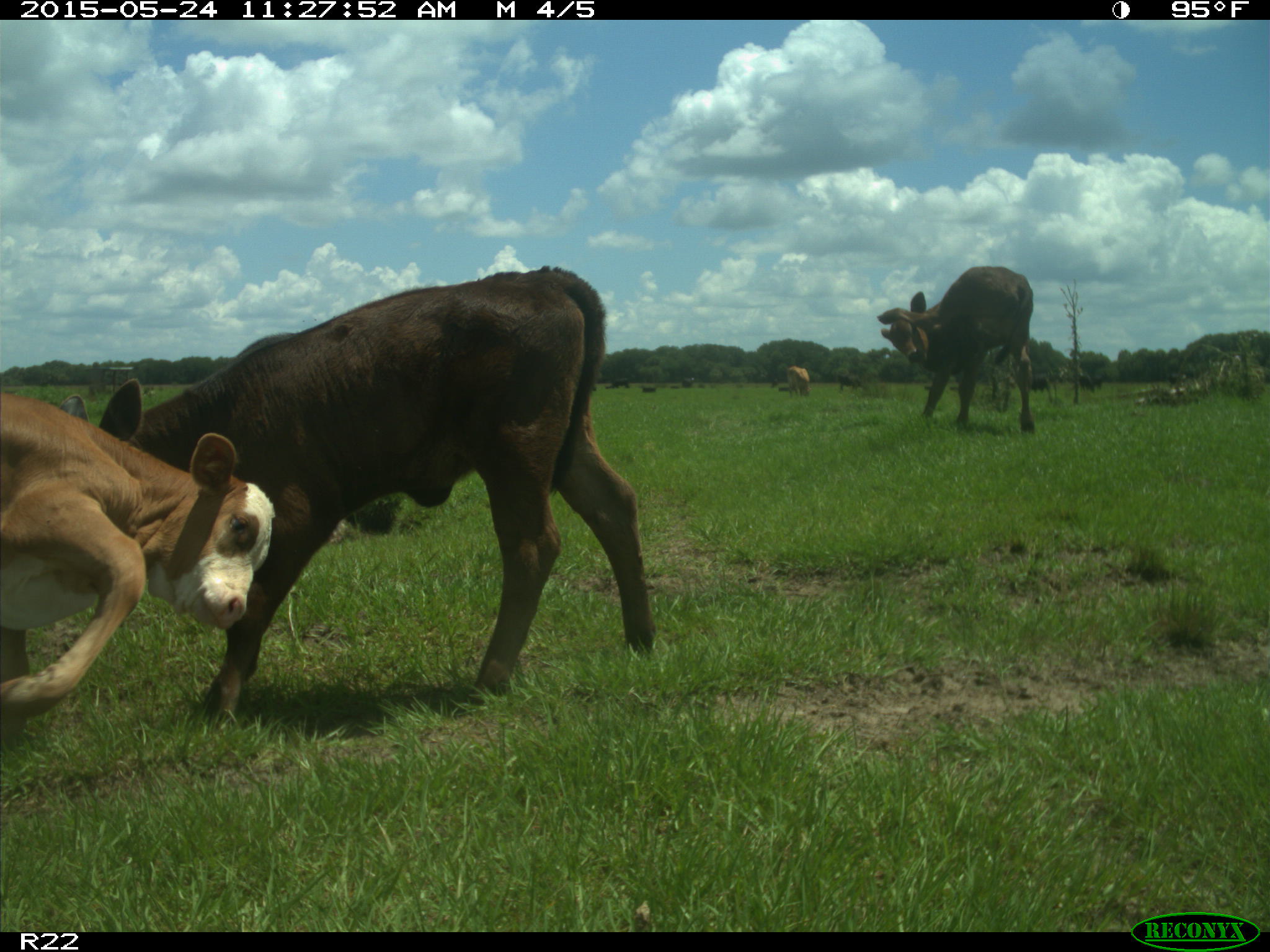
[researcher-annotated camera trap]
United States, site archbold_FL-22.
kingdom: Animalia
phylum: Chordata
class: Mammalia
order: Artiodactyla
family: Suidae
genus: Sus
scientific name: Sus scrofa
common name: wild boar